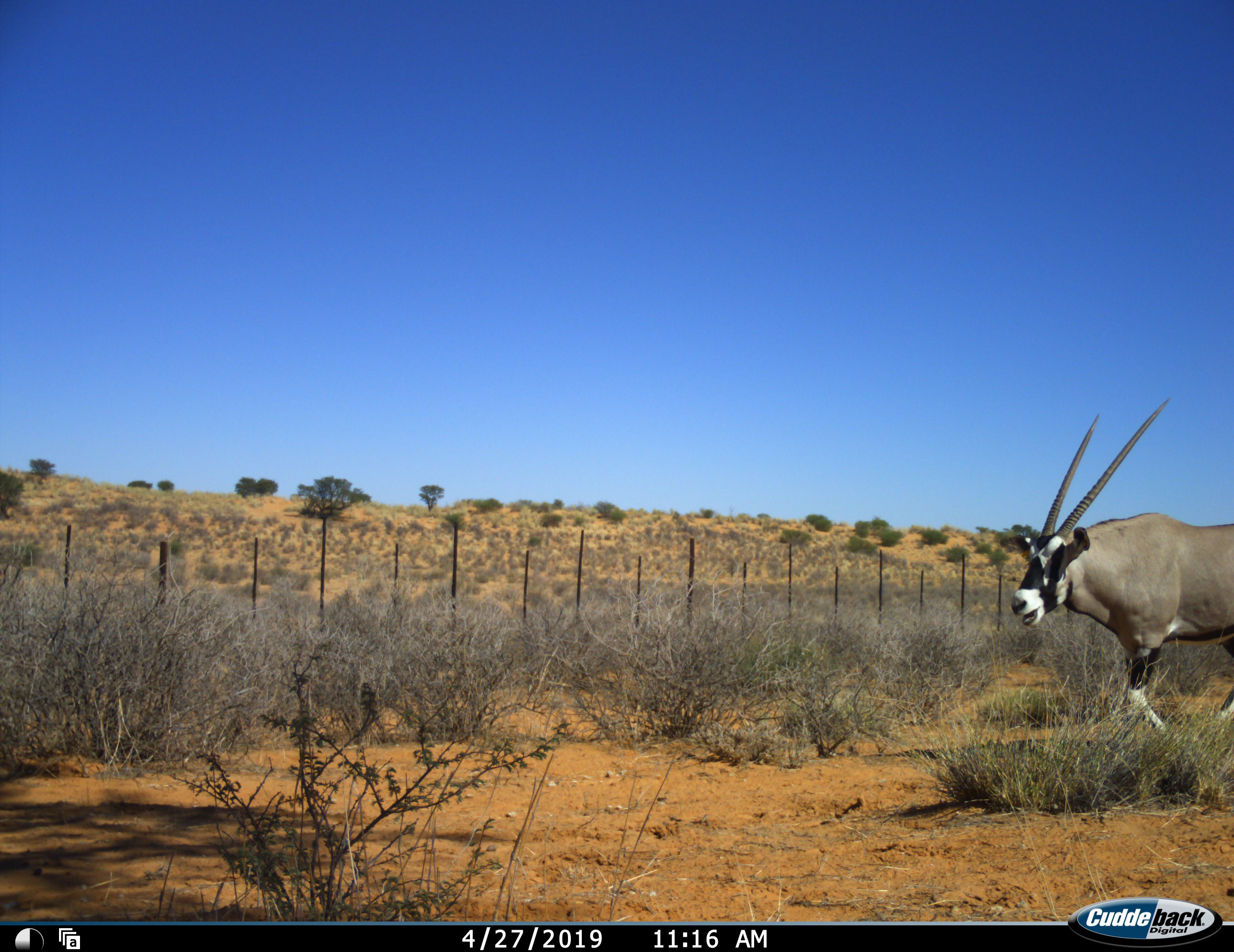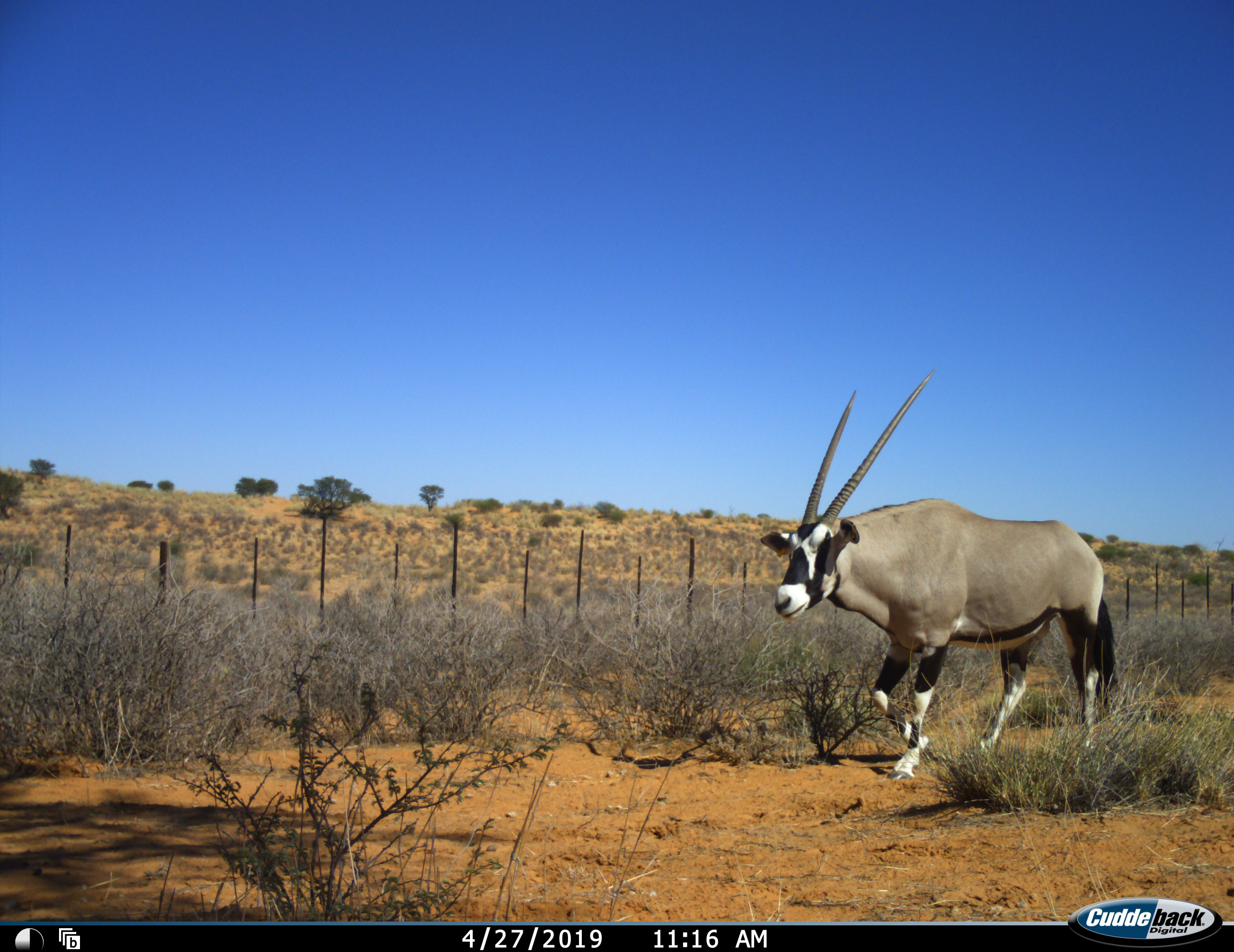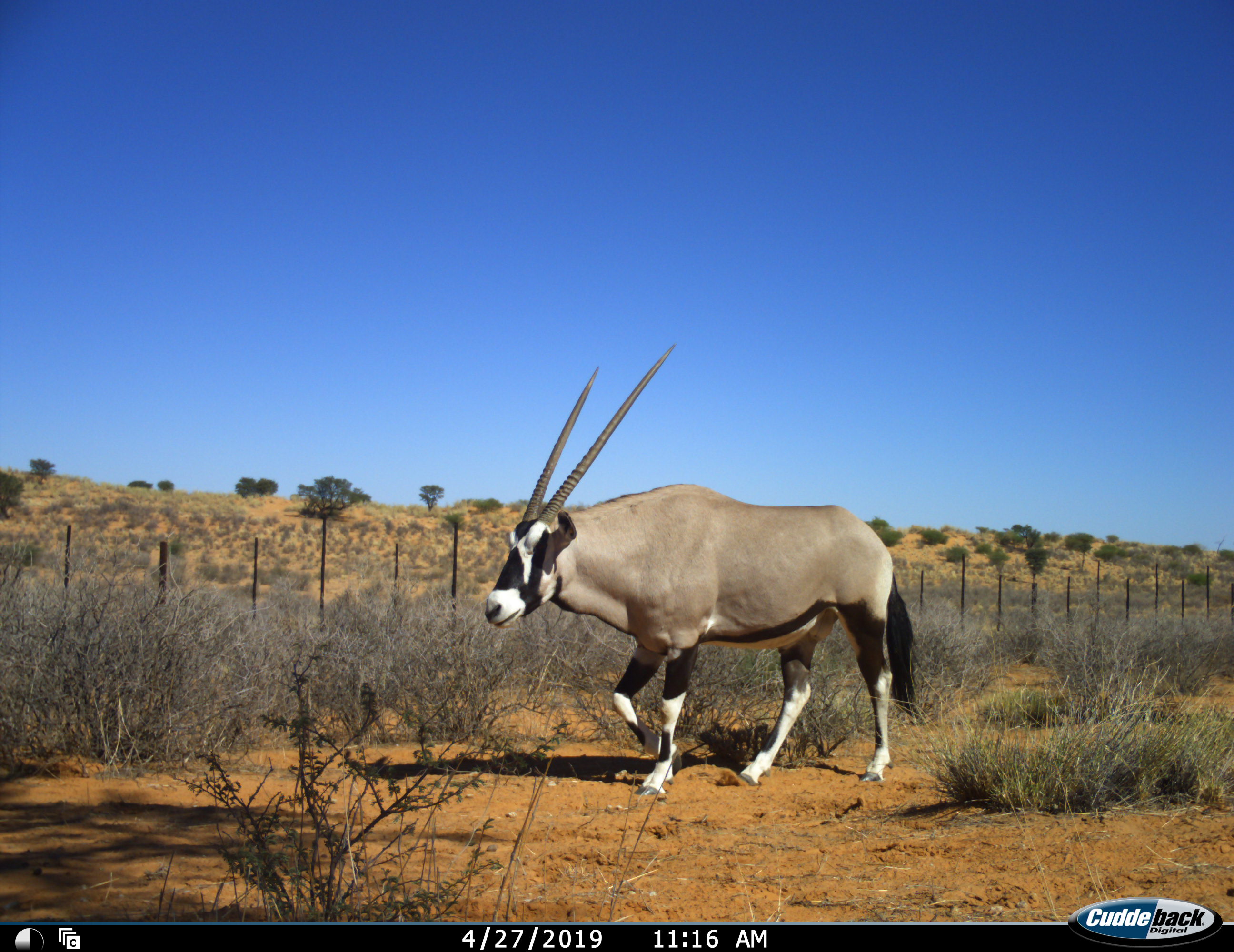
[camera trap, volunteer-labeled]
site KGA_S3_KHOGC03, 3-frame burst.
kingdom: Animalia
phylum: Chordata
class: Mammalia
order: Artiodactyla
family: Bovidae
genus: Oryx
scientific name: Oryx gazella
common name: gemsbok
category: oryx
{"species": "oryx (gemsbok) (Oryx gazella)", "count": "1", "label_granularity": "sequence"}